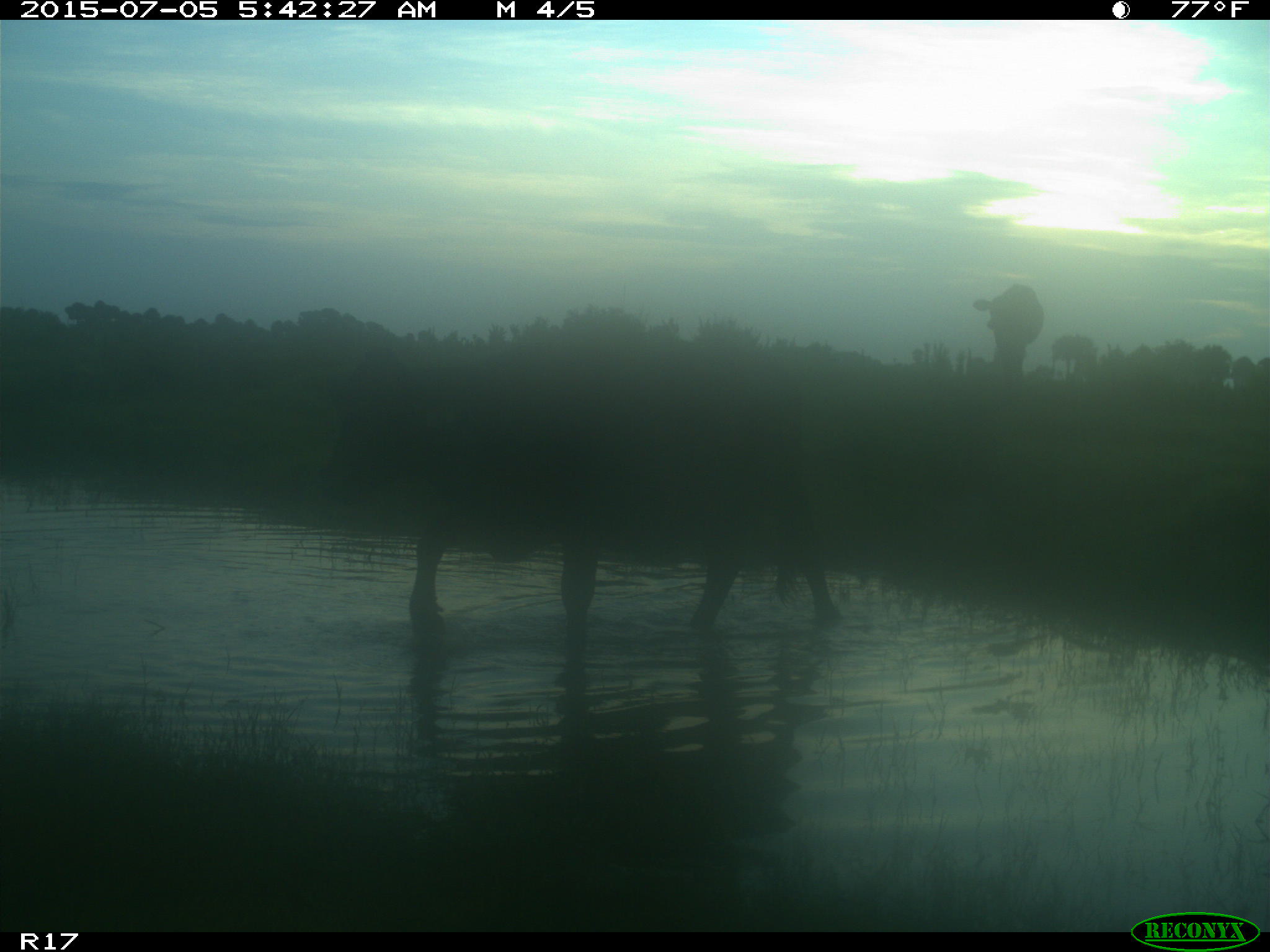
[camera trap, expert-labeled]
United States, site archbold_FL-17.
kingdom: Animalia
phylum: Chordata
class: Mammalia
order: Artiodactyla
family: Bovidae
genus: Bos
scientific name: Bos taurus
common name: domestic cow